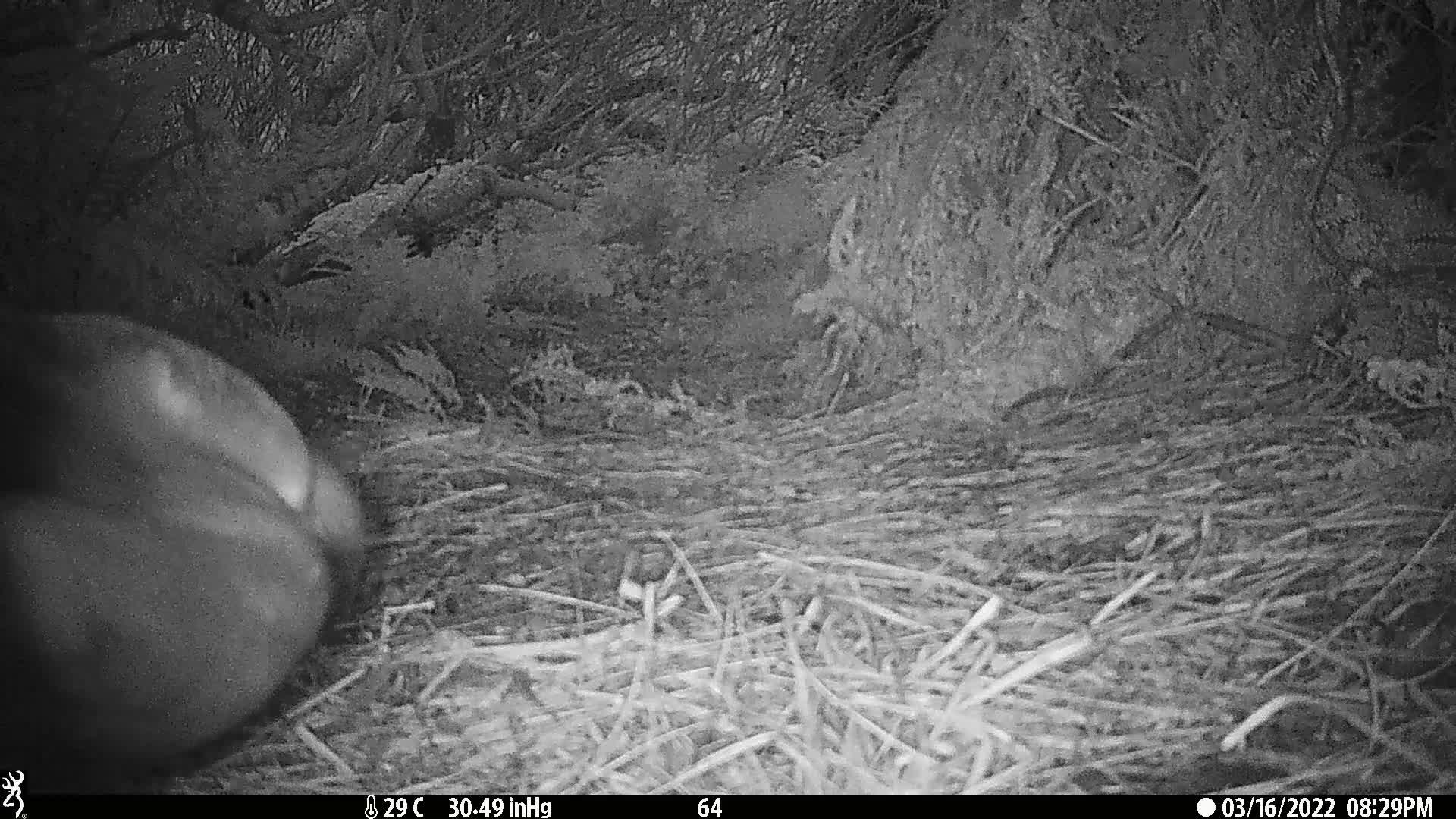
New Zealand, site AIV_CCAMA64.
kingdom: Animalia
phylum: Chordata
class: Mammalia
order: Carnivora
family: Otariidae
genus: Phocarctos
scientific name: Phocarctos hookeri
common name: new zealand sea lion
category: sealion